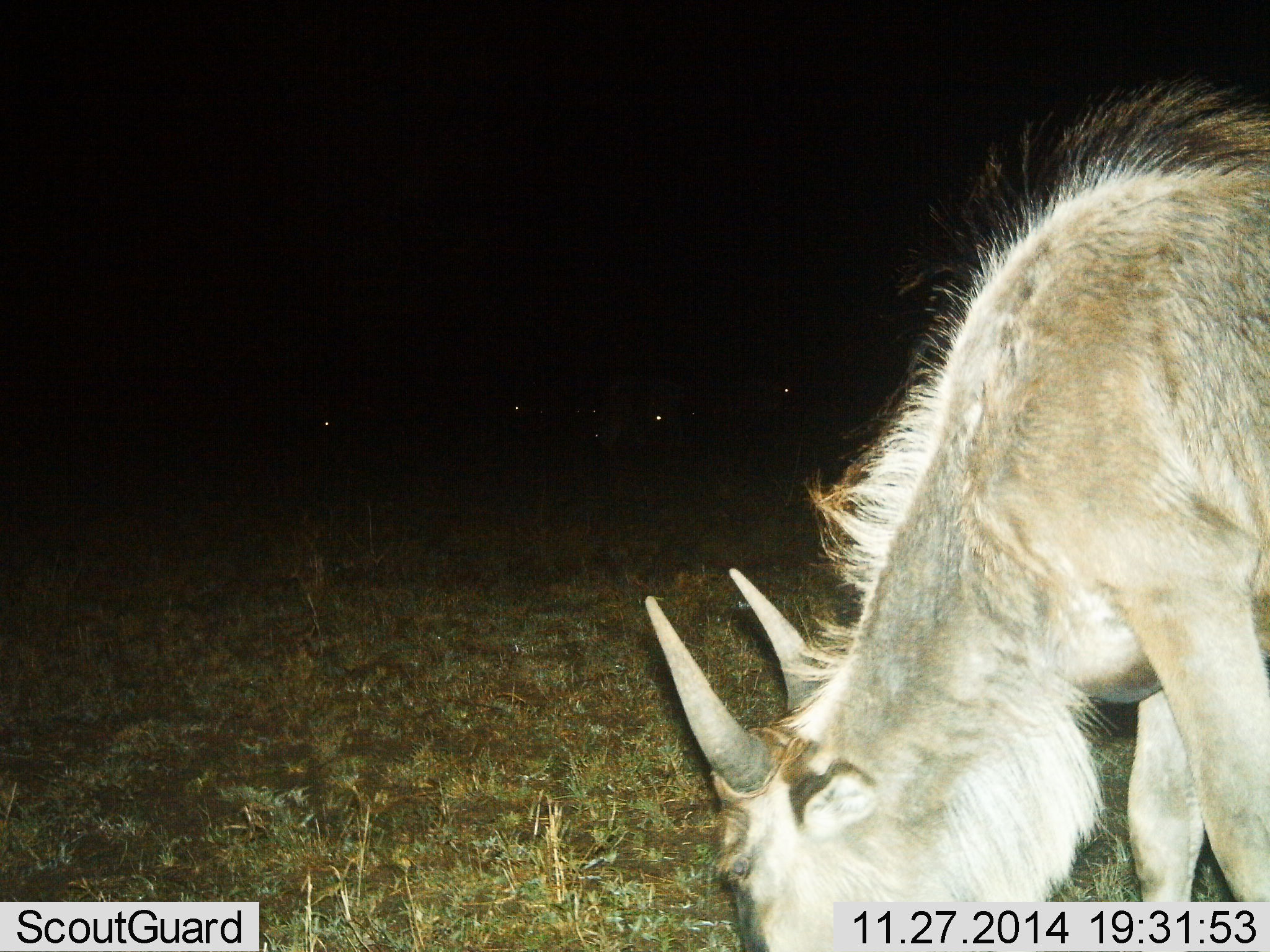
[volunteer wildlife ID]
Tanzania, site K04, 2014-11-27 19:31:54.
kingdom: Animalia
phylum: Chordata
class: Mammalia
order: Artiodactyla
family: Bovidae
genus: Connochaetes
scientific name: Connochaetes taurinus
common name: blue wildebeest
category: wildebeest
Wildebeest (blue wildebeest) (Connochaetes taurinus), count 1. Behavior (volunteer vote fractions): standing 40%, resting 0%, moving 0%, interacting 0%. Young present (vote fraction): 10%. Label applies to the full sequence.